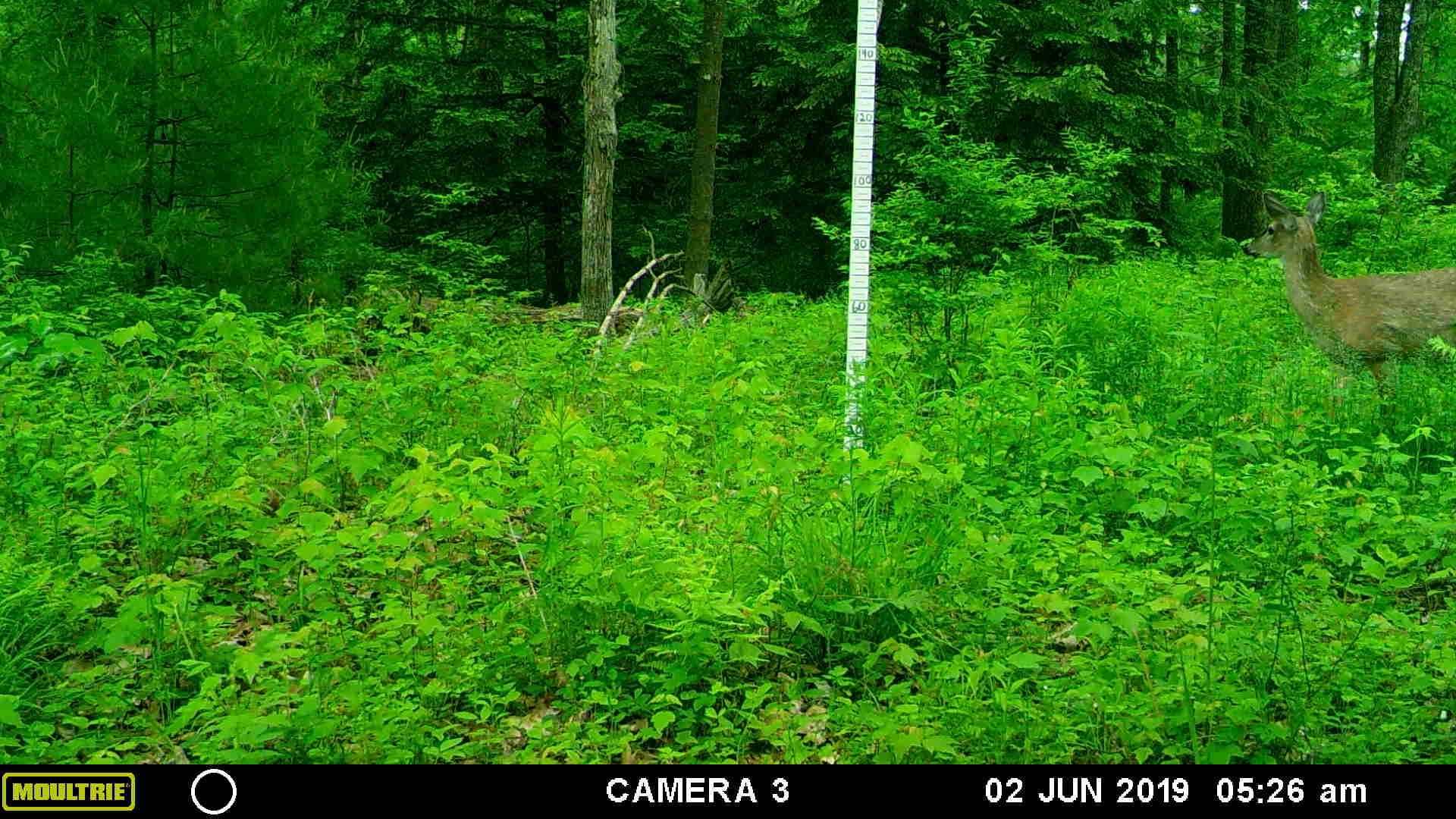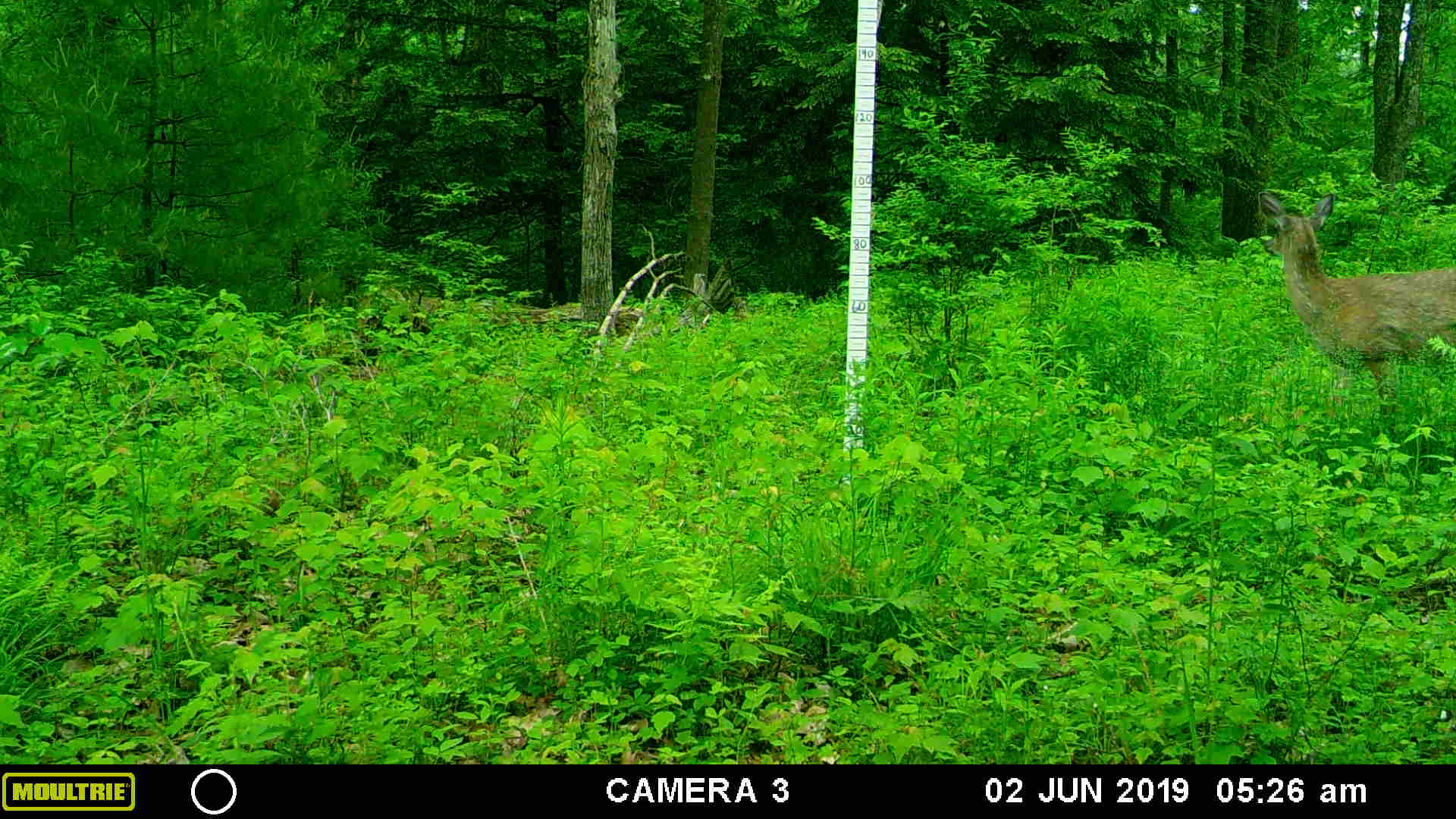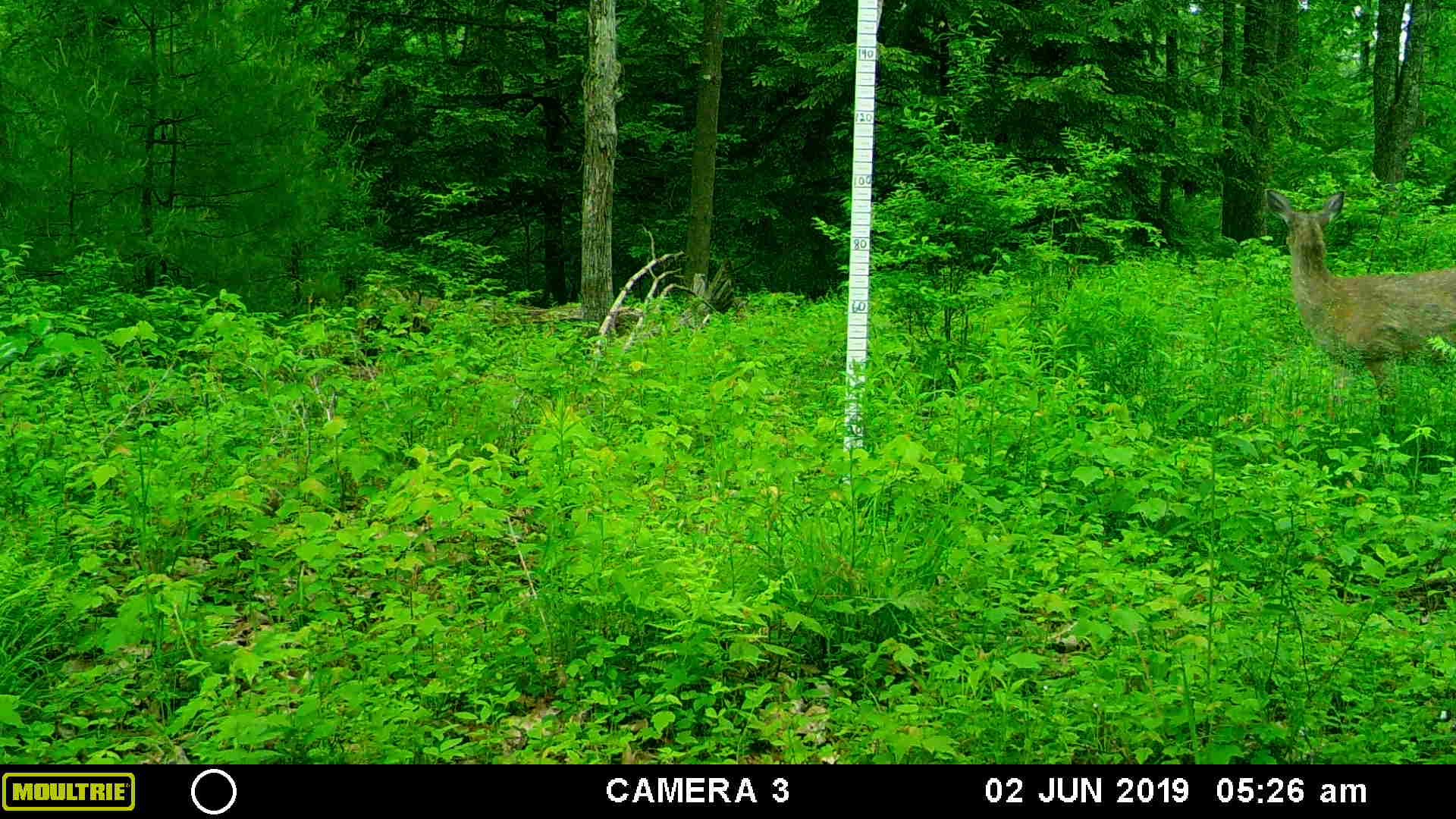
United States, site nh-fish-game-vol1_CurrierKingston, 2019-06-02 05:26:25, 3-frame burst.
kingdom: Animalia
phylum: Chordata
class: Mammalia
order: Artiodactyla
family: Cervidae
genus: Odocoileus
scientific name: Odocoileus virginianus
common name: white-tailed deer